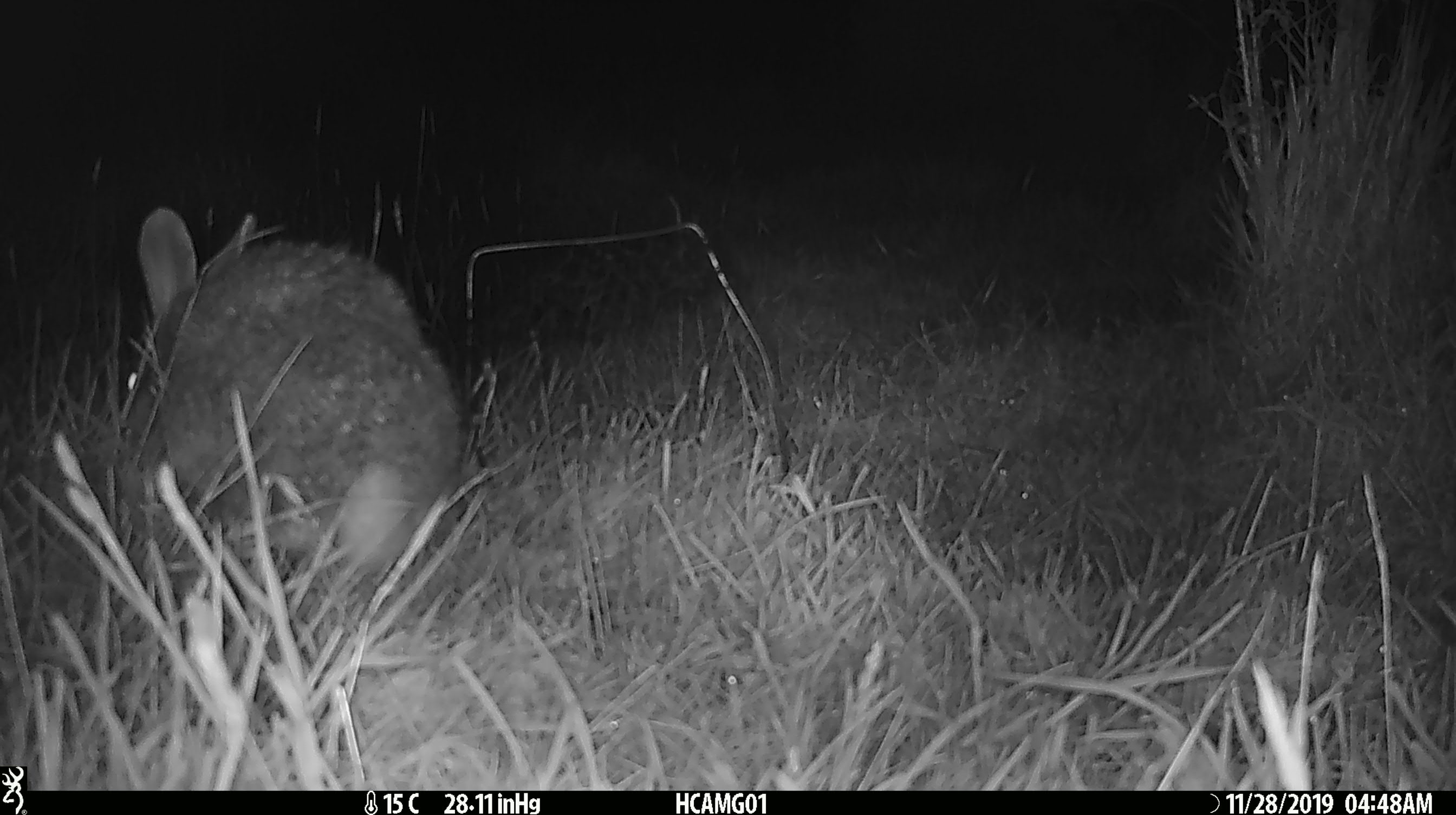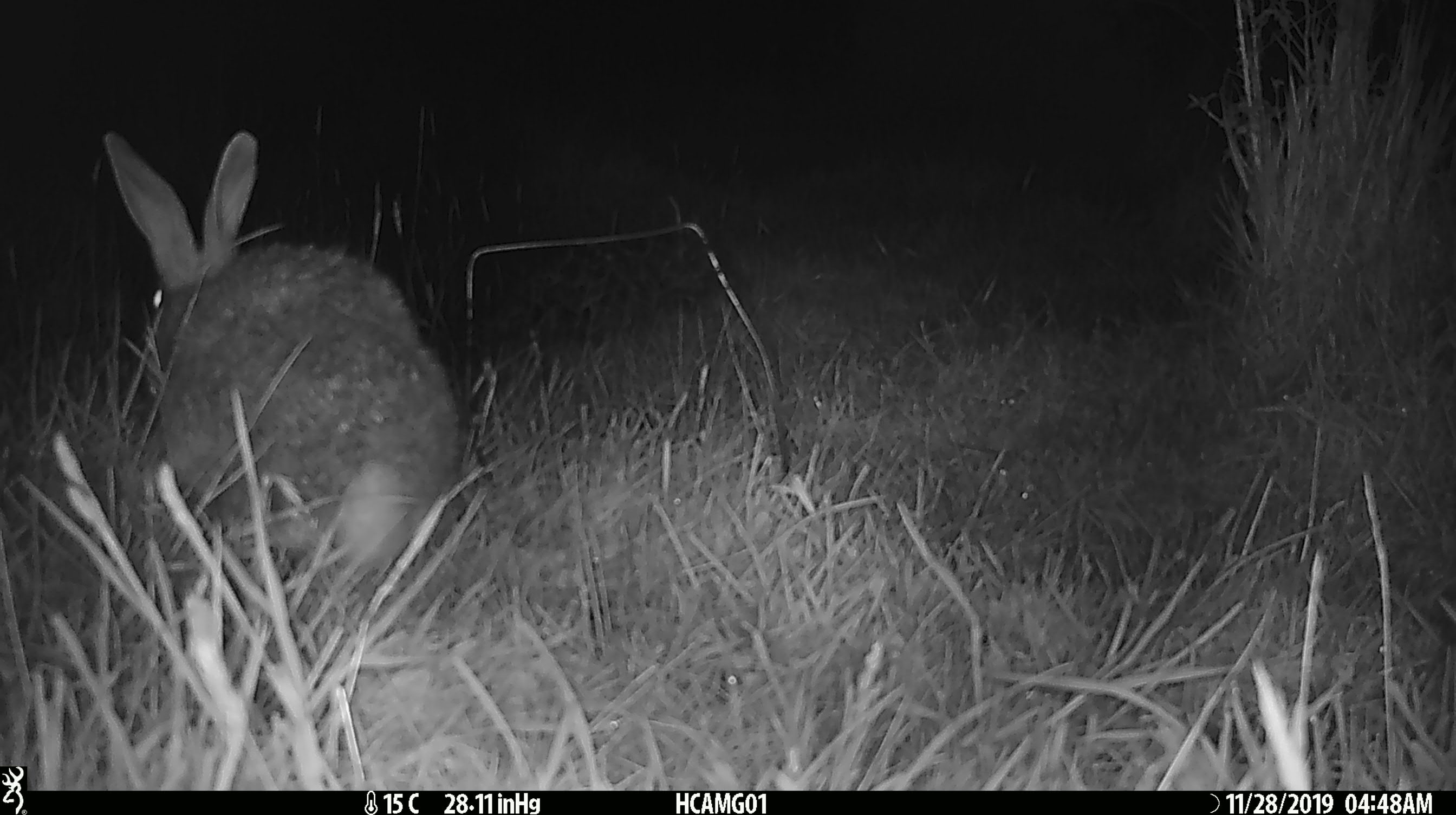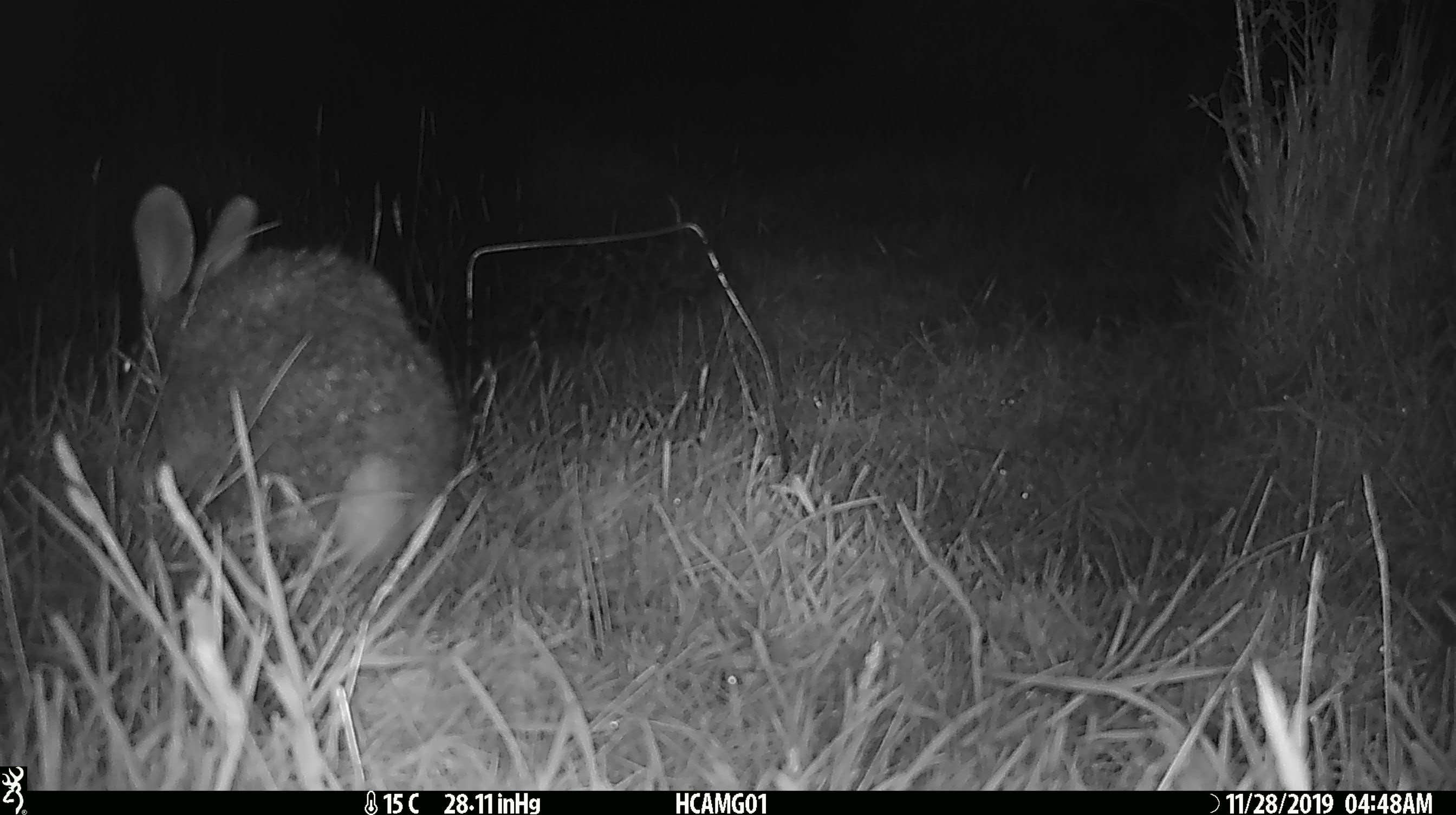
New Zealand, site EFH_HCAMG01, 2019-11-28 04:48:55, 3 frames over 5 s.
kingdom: Animalia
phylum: Chordata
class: Mammalia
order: Lagomorpha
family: Leporidae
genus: Oryctolagus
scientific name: Oryctolagus cuniculus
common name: european rabbit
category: rabbit